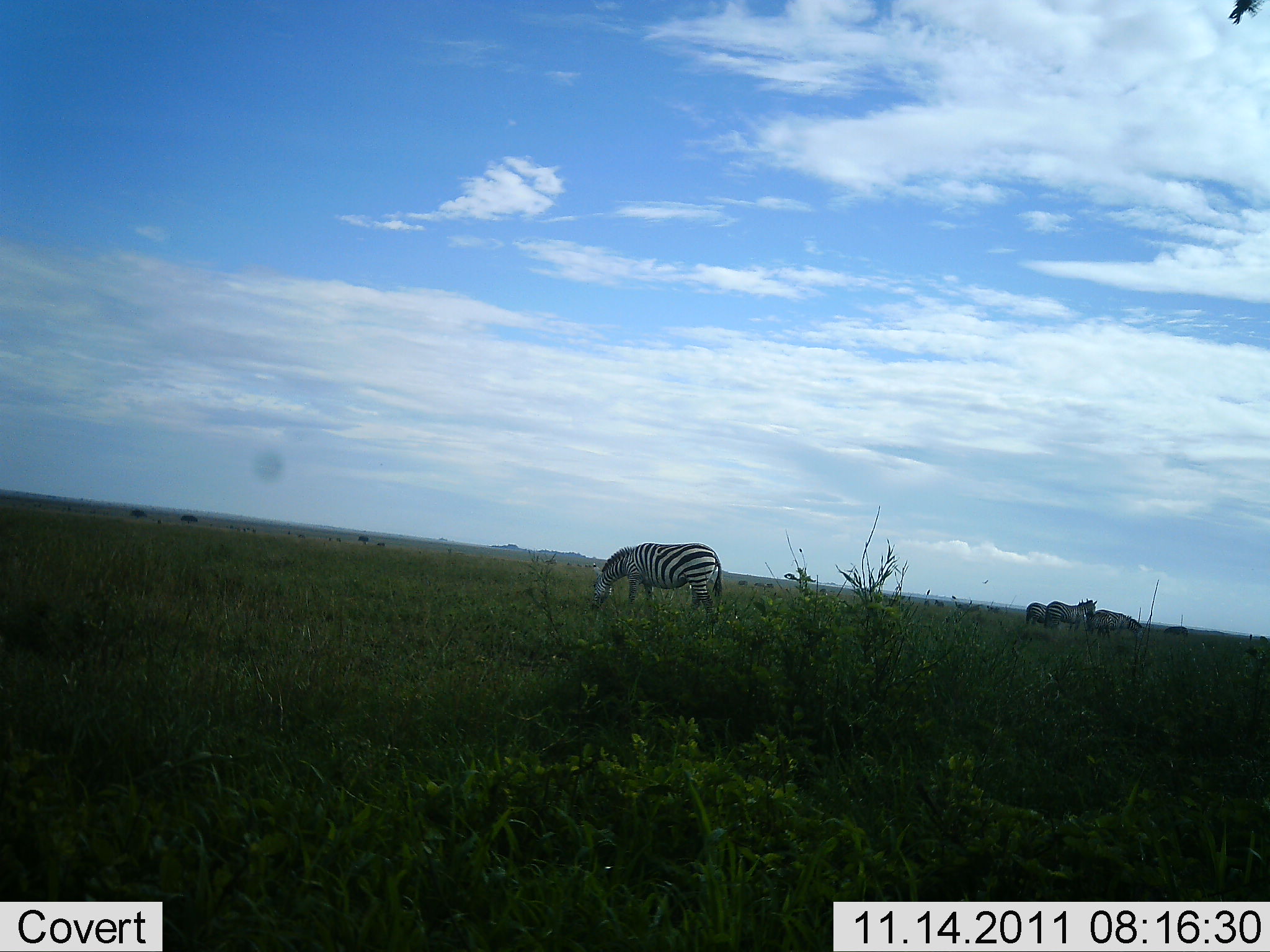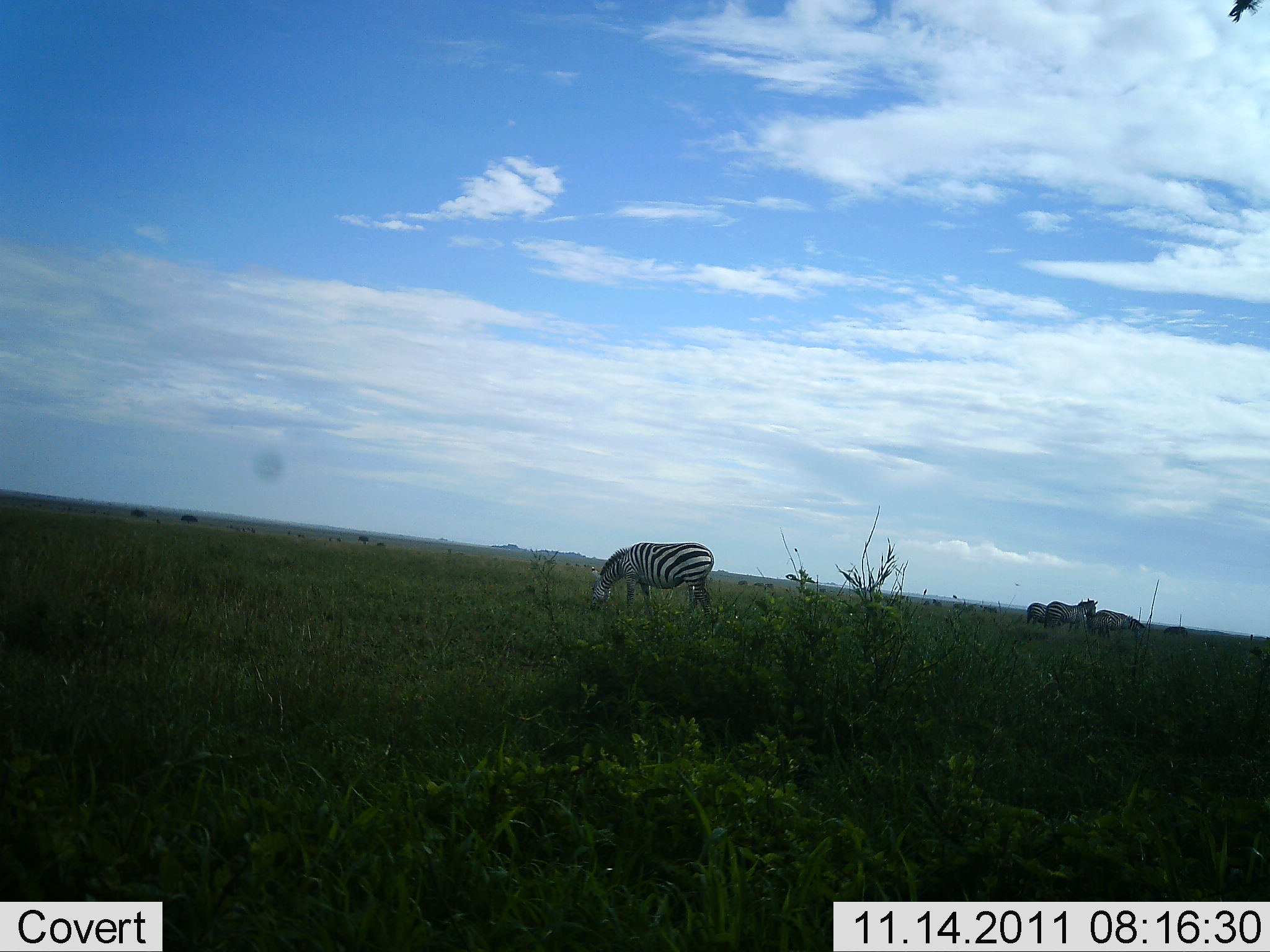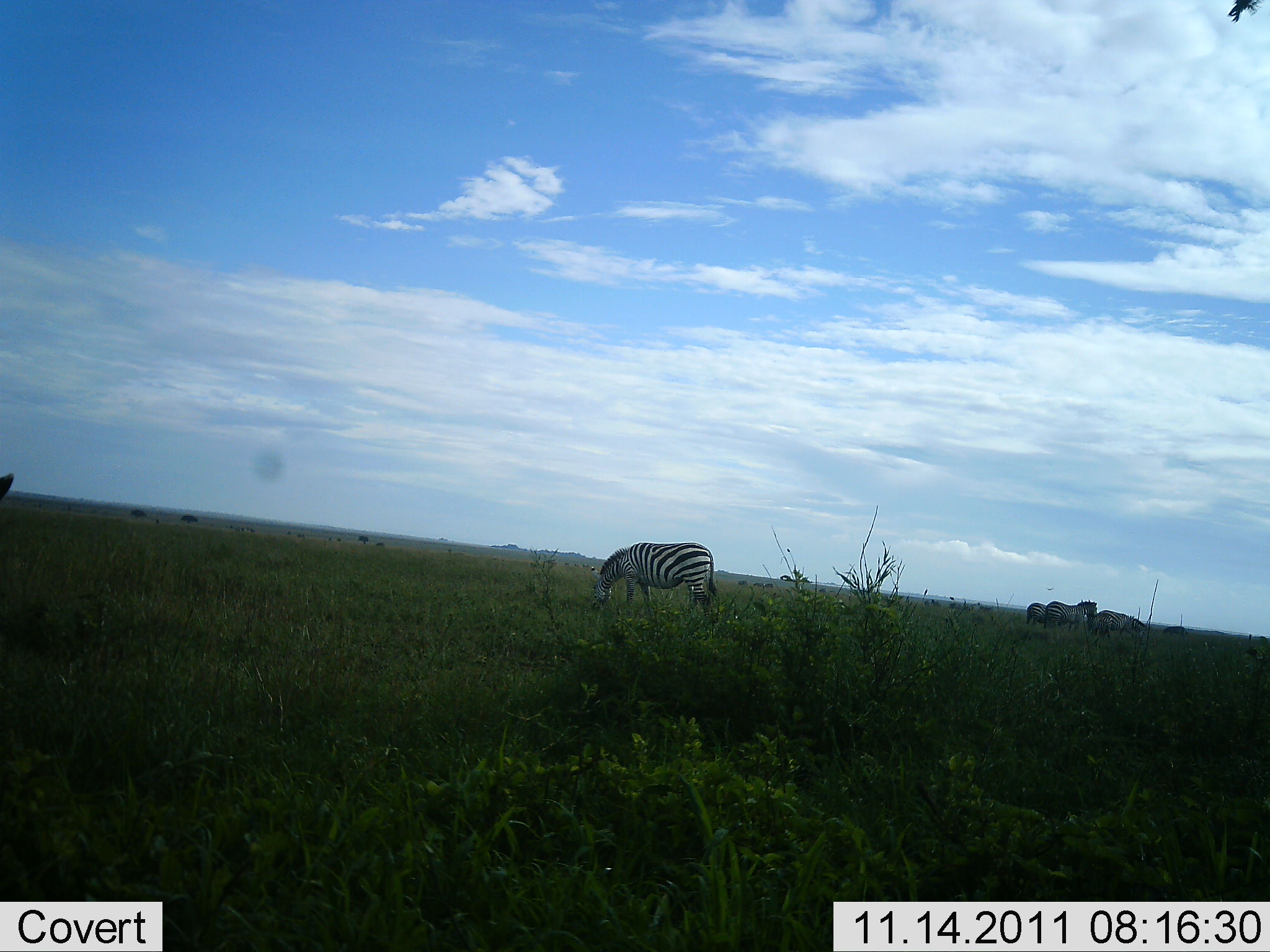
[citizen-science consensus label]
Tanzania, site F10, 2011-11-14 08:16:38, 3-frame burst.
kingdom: Animalia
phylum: Chordata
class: Mammalia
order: Perissodactyla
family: Equidae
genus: Equus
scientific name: Equus quagga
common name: plains zebra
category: zebra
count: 4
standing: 42%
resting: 0%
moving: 0%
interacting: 0%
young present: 0%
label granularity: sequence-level